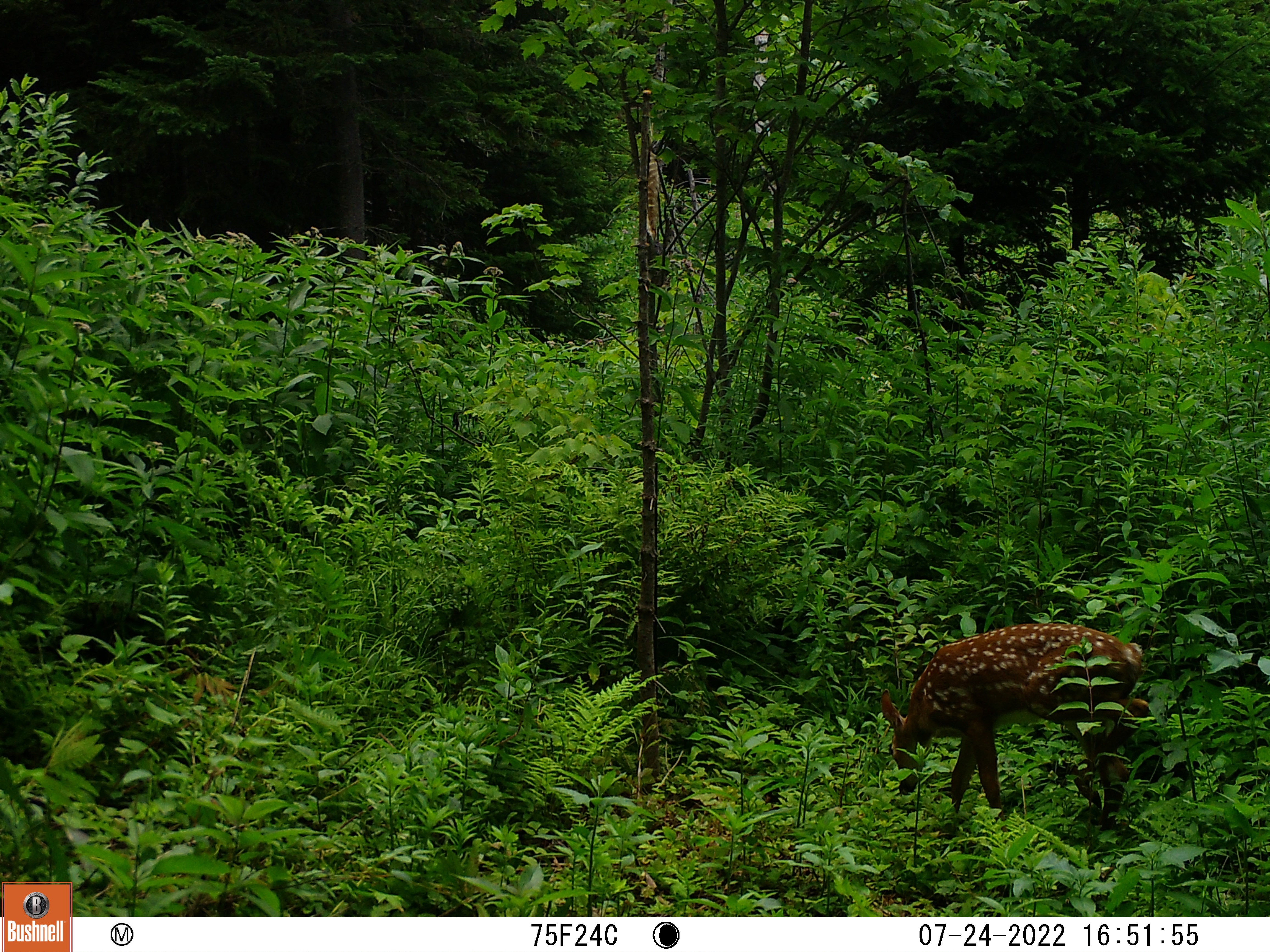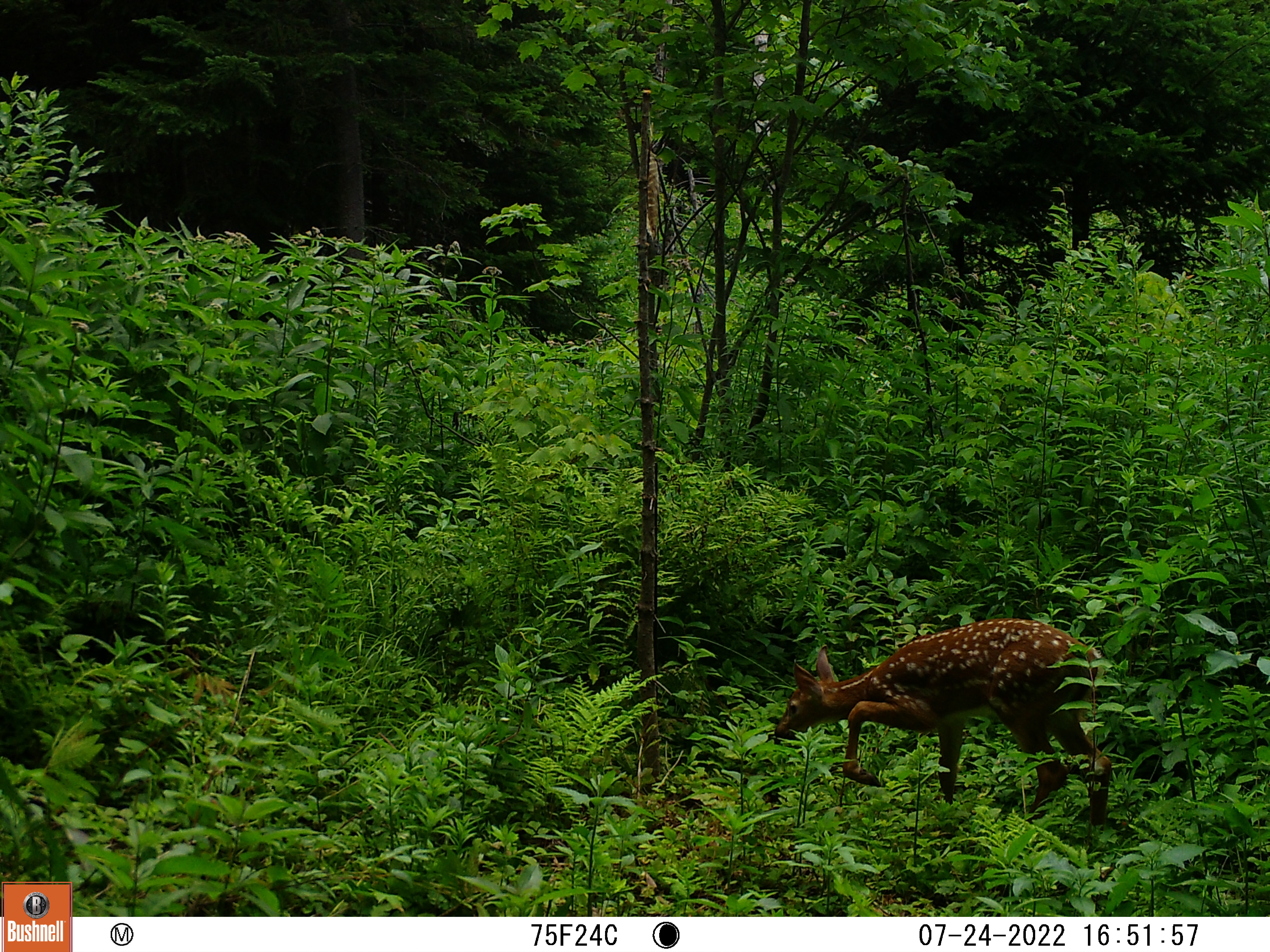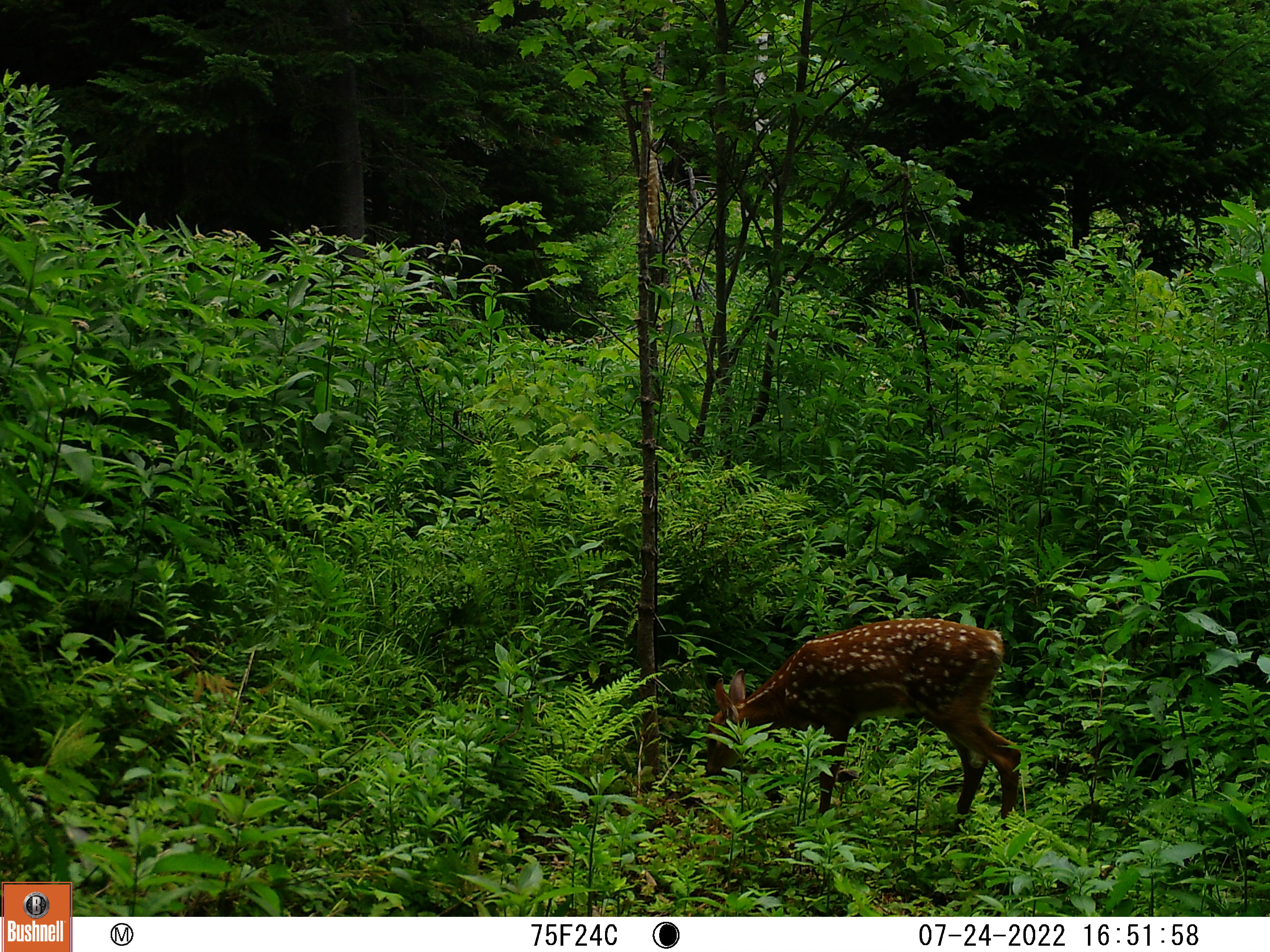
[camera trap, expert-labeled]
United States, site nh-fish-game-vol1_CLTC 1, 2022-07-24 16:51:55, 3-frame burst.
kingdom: Animalia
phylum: Chordata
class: Mammalia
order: Artiodactyla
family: Cervidae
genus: Odocoileus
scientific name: Odocoileus virginianus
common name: white-tailed deer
White-tailed deer (Odocoileus virginianus).